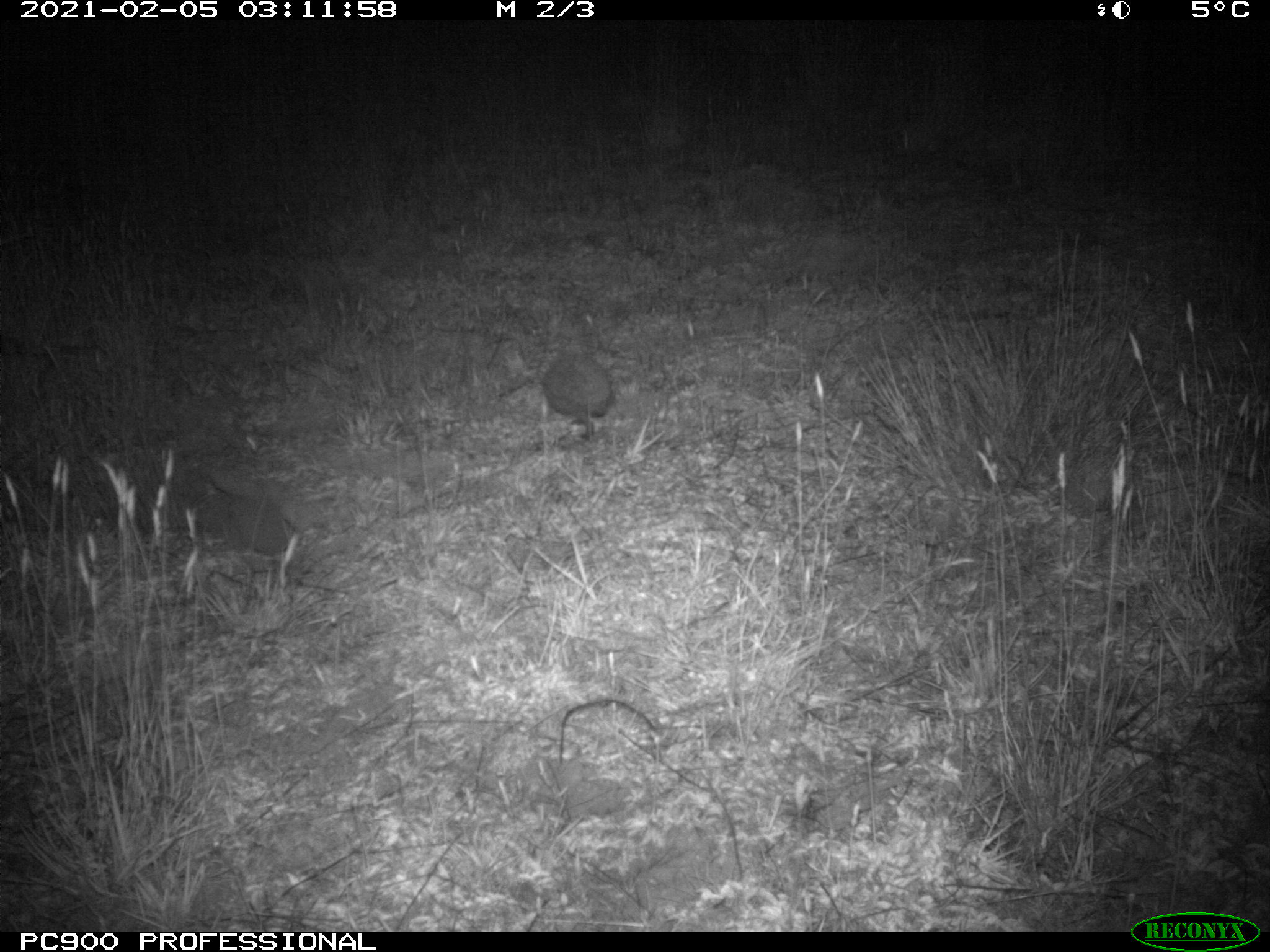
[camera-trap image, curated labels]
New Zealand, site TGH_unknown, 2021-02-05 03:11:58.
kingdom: Animalia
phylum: Chordata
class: Mammalia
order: Eulipotyphla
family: Erinaceidae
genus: Erinaceus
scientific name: Erinaceus europaeus europaeus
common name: european hedgehog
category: hedgehog